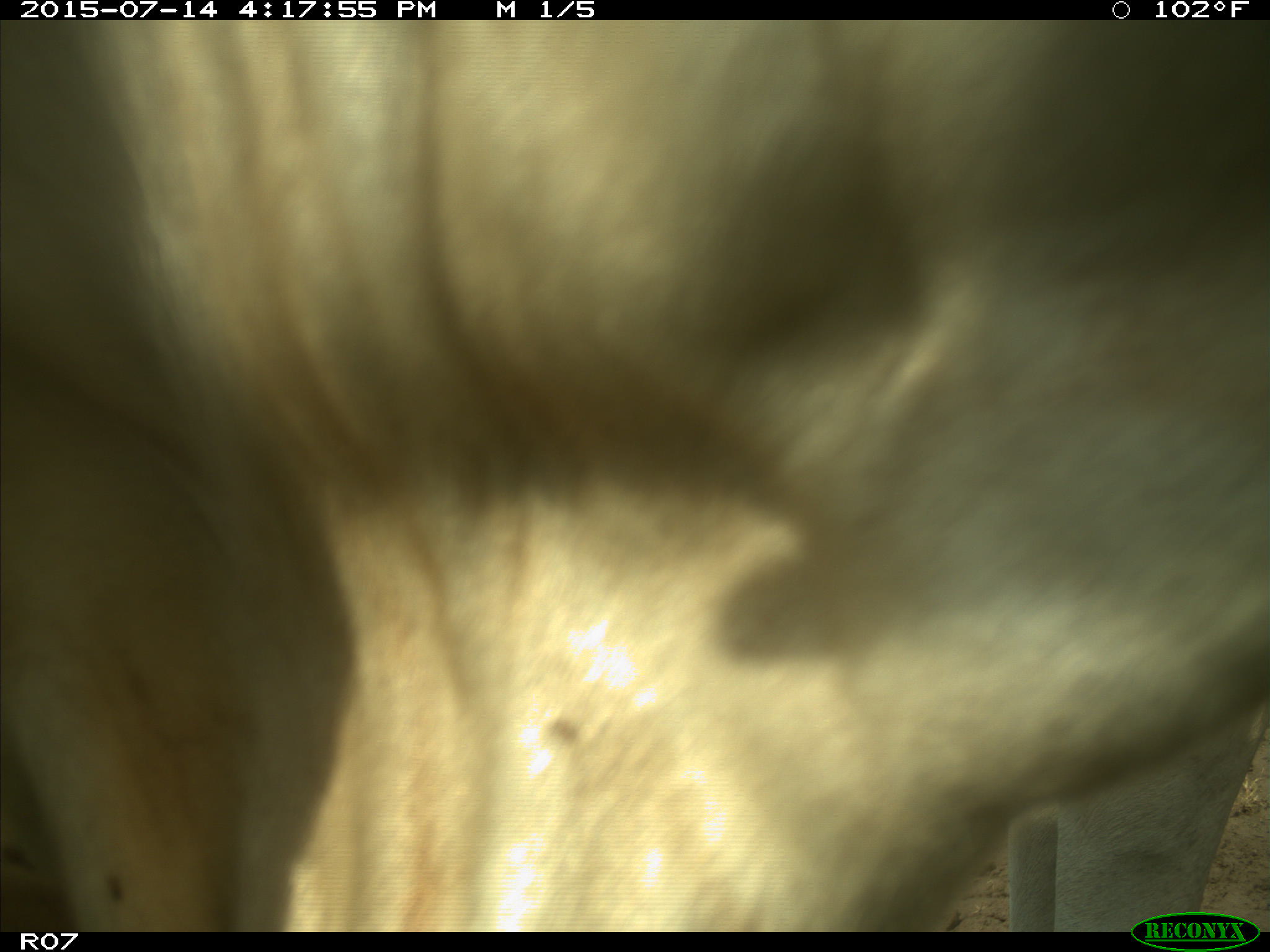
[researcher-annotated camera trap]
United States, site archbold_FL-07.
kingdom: Animalia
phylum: Chordata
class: Mammalia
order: Artiodactyla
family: Bovidae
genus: Bos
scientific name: Bos taurus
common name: domestic cow